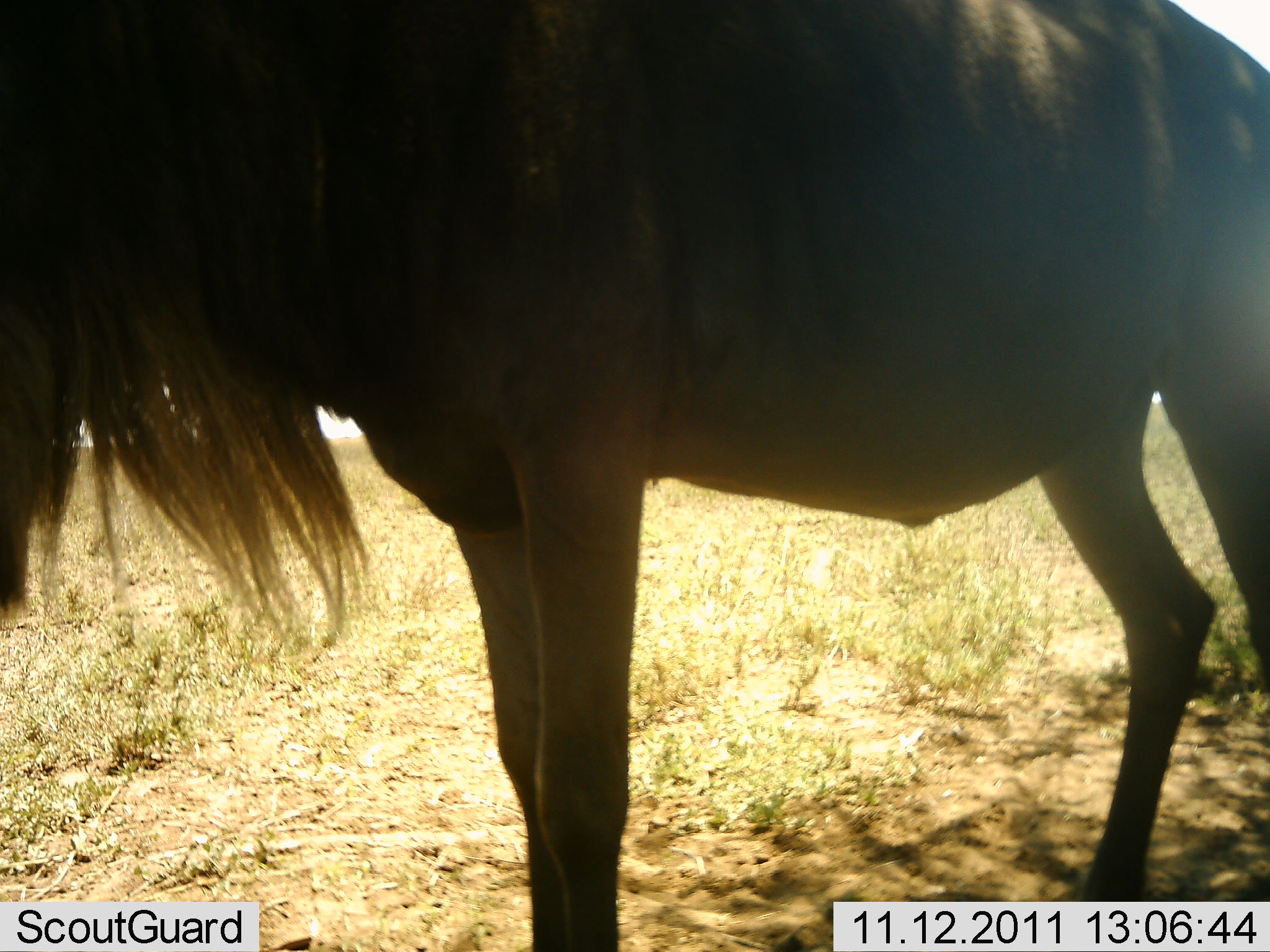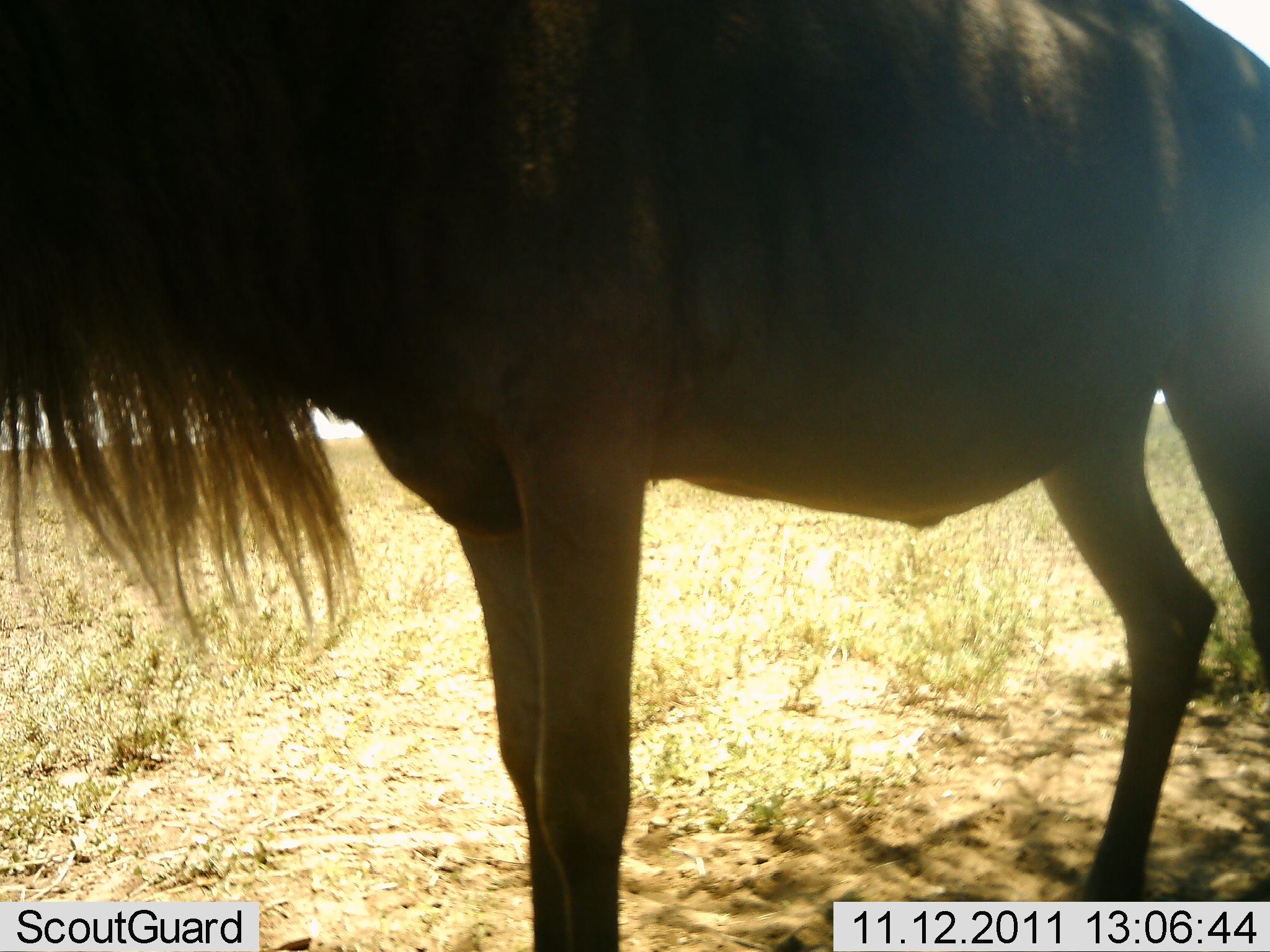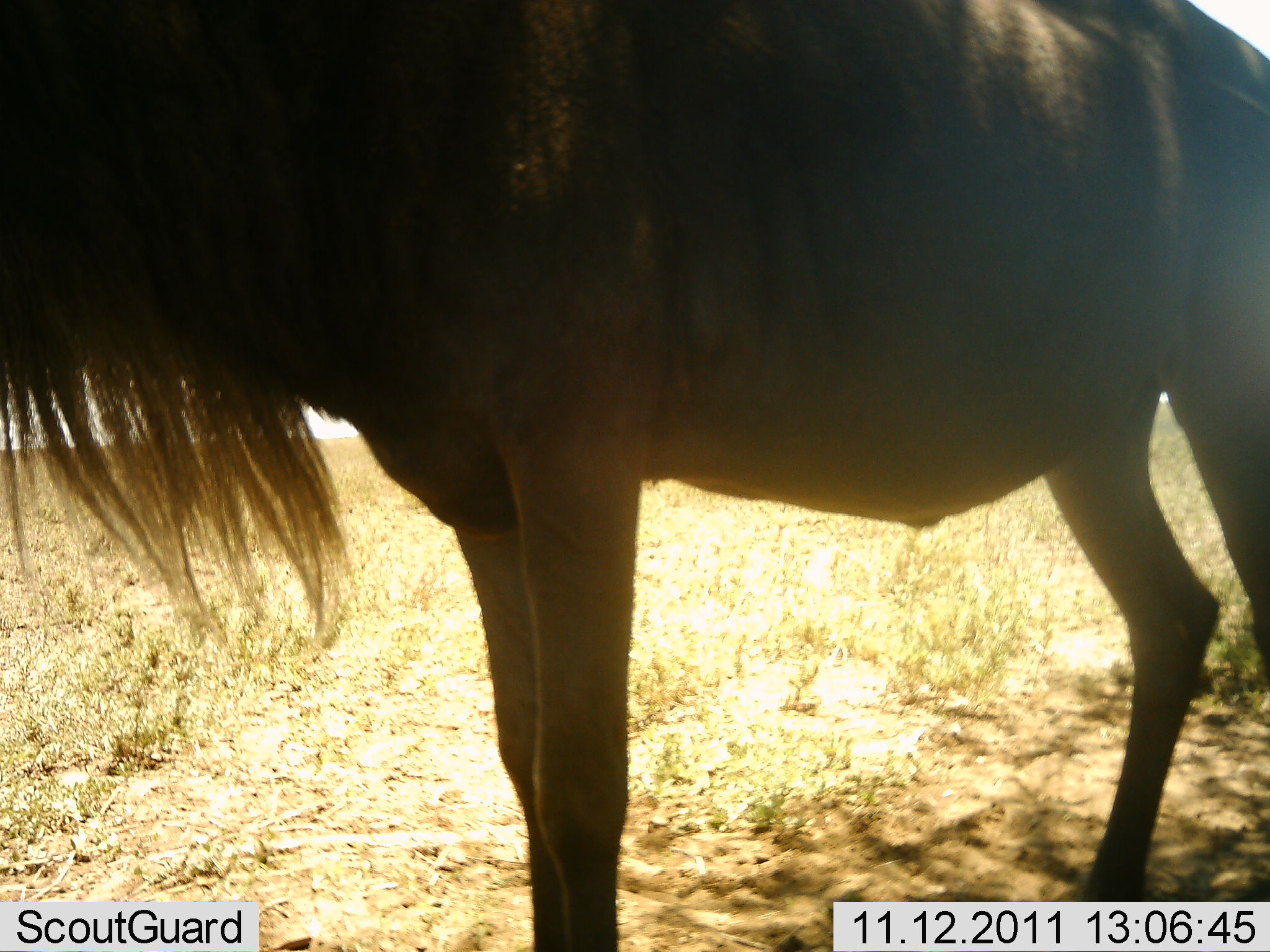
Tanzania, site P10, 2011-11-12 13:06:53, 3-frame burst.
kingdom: Animalia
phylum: Chordata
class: Mammalia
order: Artiodactyla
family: Bovidae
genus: Connochaetes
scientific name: Connochaetes taurinus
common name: blue wildebeest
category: wildebeest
Wildebeest (blue wildebeest) (Connochaetes taurinus), count 1. Behavior (volunteer vote fractions): standing 100%, resting 0%, moving 0%, interacting 0%. Young present (vote fraction): 0%. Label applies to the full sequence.